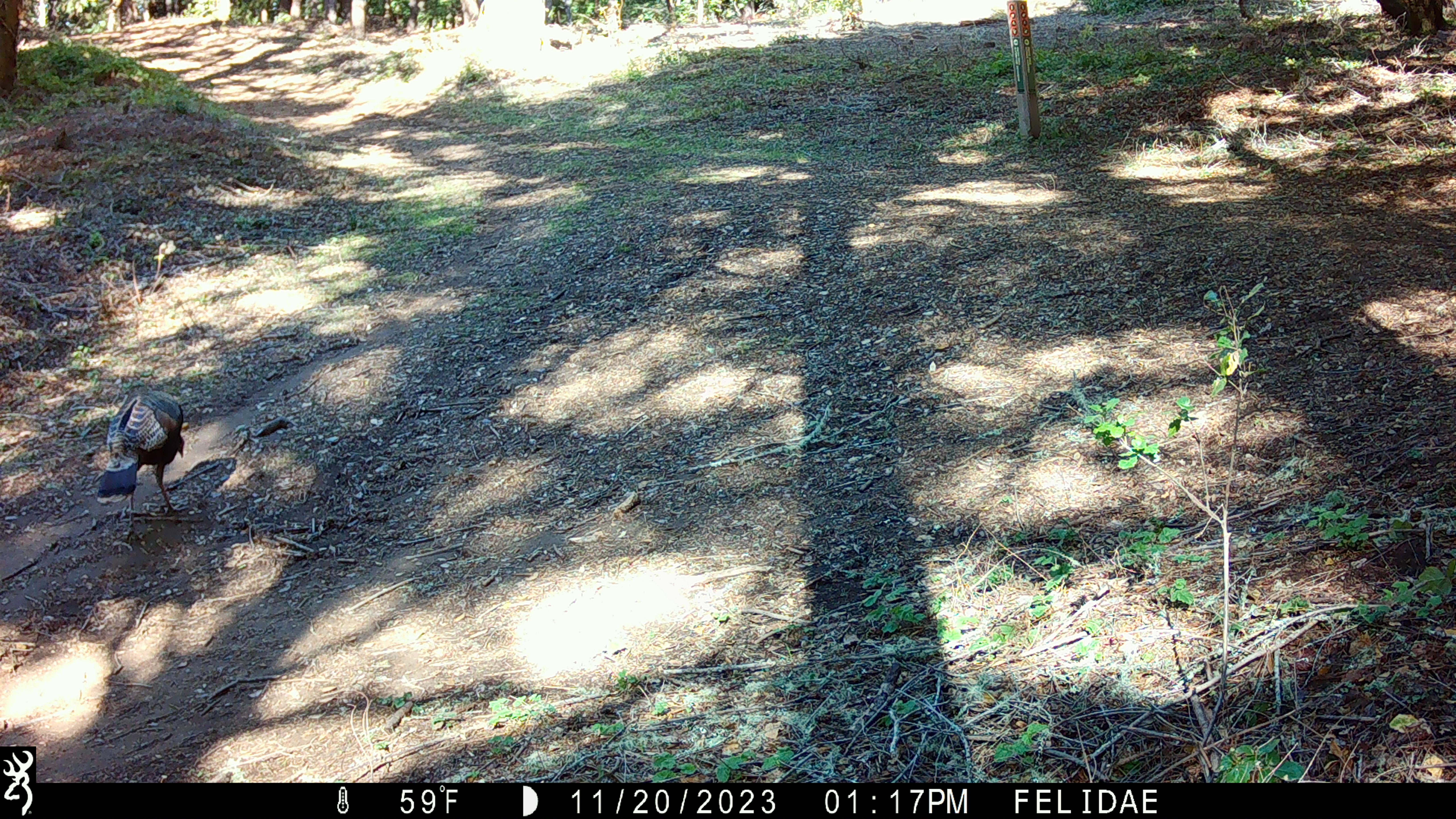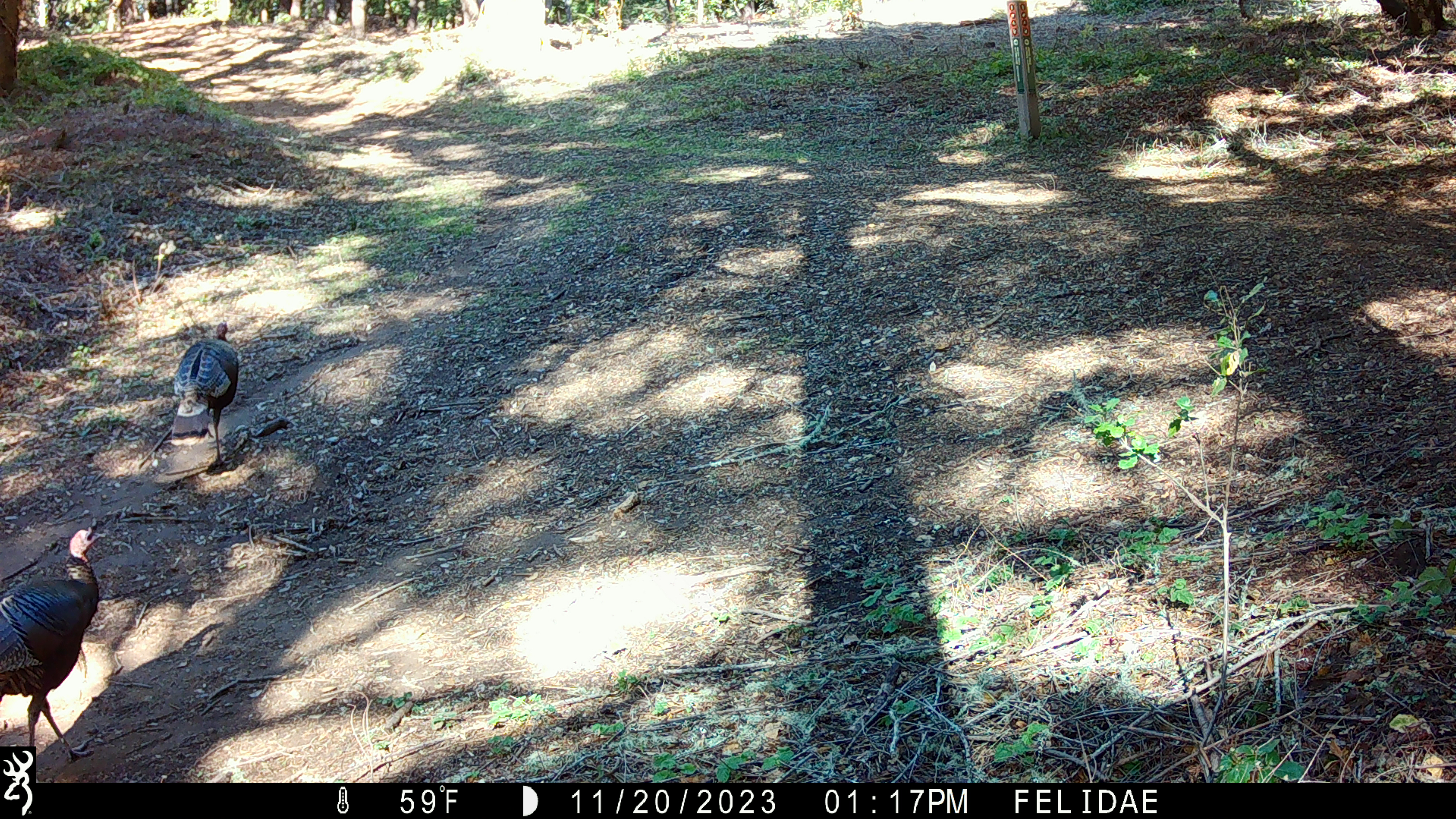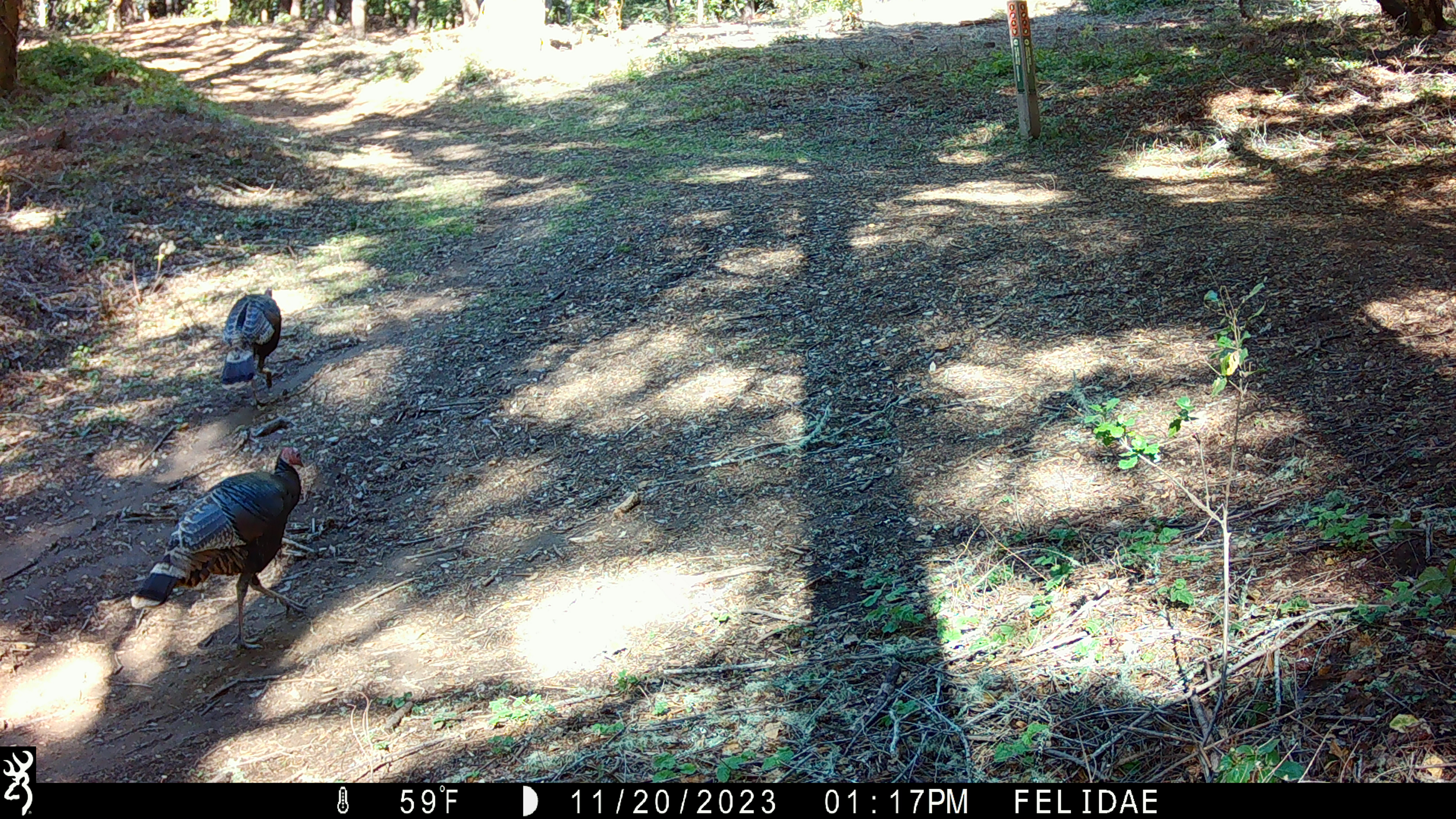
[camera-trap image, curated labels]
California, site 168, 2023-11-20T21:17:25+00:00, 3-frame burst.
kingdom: Animalia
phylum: Chordata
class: Aves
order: Galliformes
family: Phasianidae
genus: Meleagris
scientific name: Meleagris gallopavo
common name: turkey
Turkey (Meleagris gallopavo).